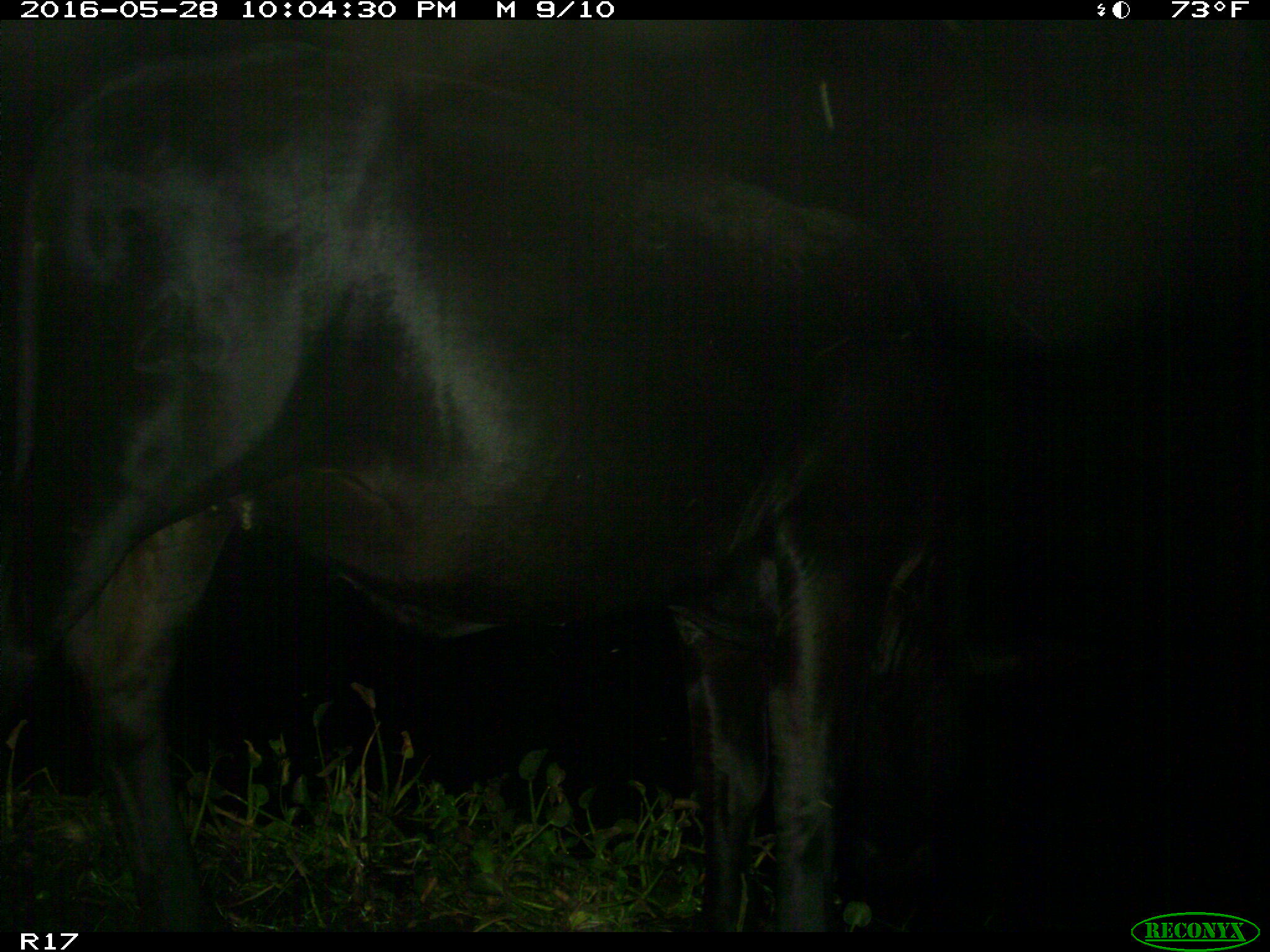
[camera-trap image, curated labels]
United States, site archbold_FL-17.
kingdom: Animalia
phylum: Chordata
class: Mammalia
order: Artiodactyla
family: Bovidae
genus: Bos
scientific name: Bos taurus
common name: domestic cow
Bos taurus (domestic cow).